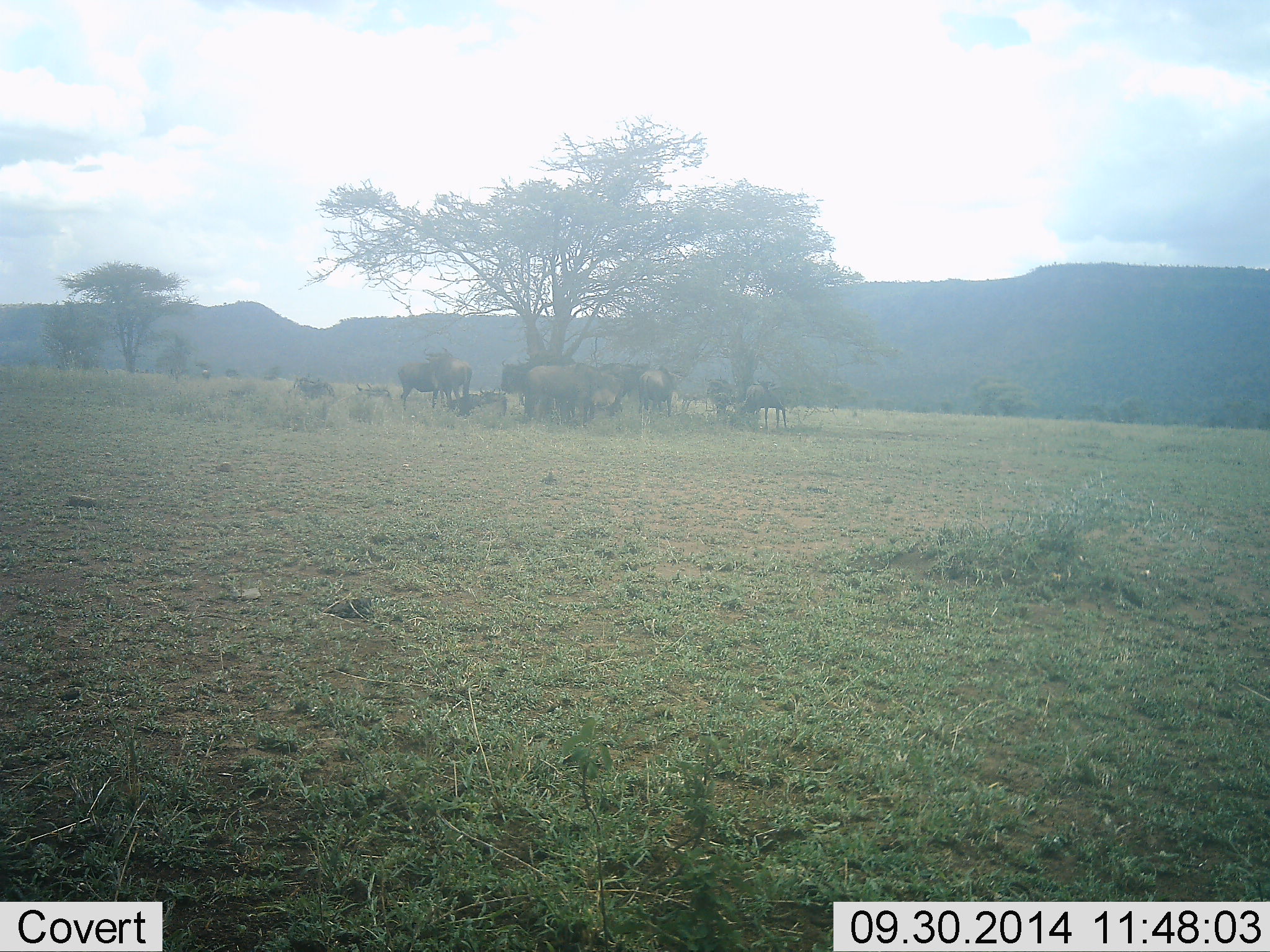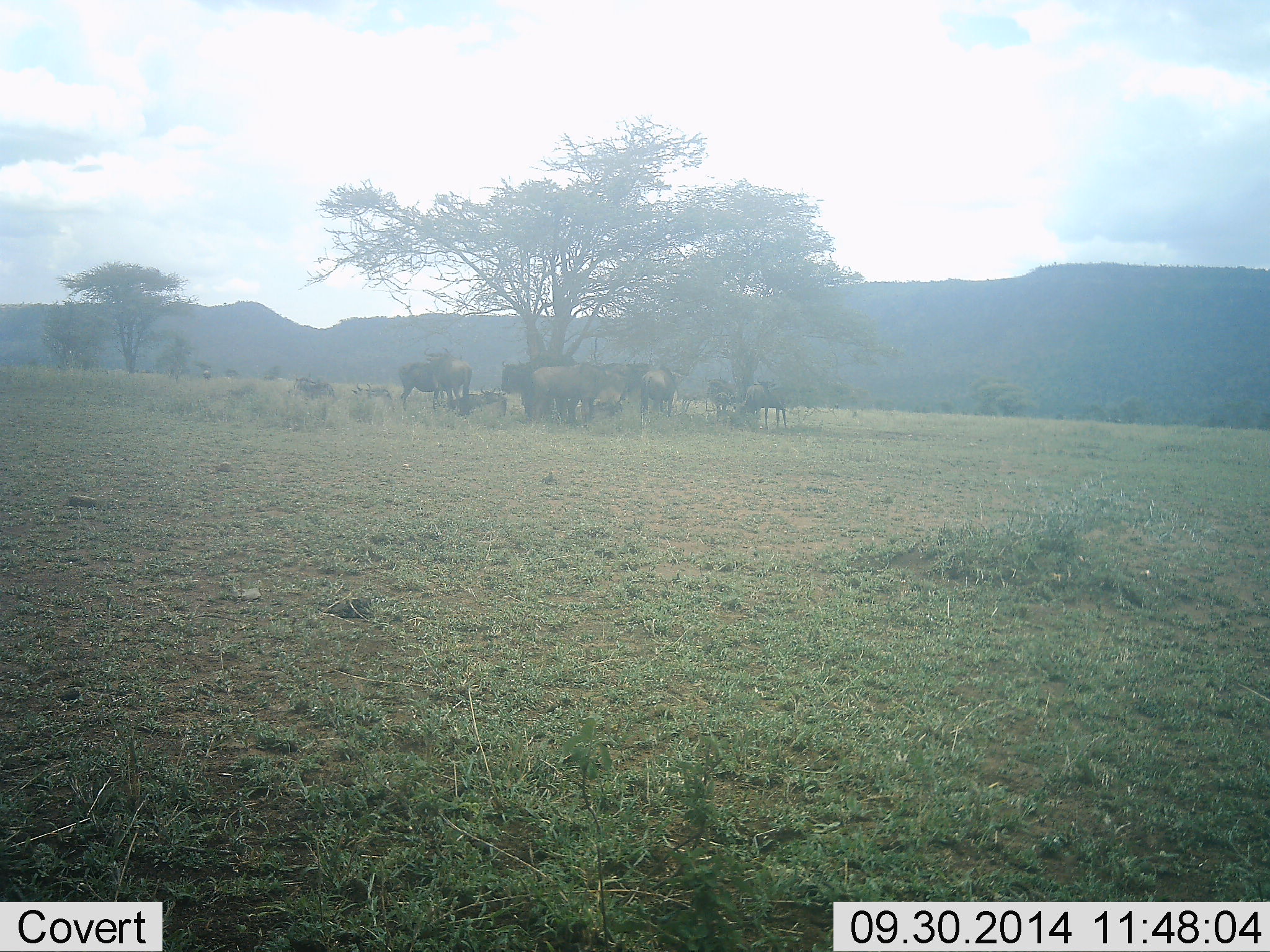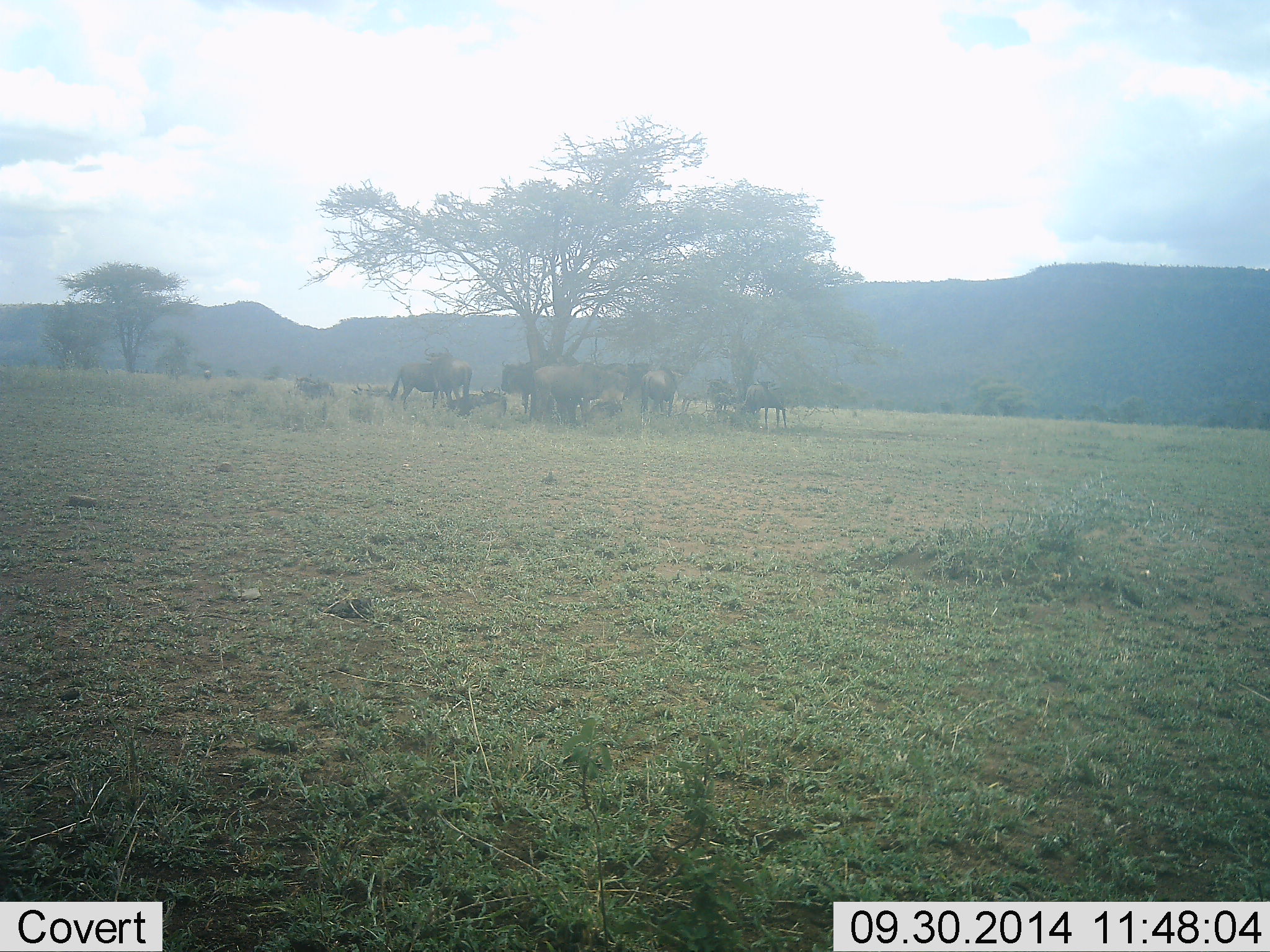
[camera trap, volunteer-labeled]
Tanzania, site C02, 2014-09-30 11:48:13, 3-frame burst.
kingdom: Animalia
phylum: Chordata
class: Mammalia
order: Artiodactyla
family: Bovidae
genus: Connochaetes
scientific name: Connochaetes taurinus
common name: blue wildebeest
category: wildebeest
Wildebeest (blue wildebeest) (Connochaetes taurinus), count 11-50. Behavior (volunteer vote fractions): standing 80%, resting 50%, moving 10%, interacting 0%. Young present (vote fraction): 10%. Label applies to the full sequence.